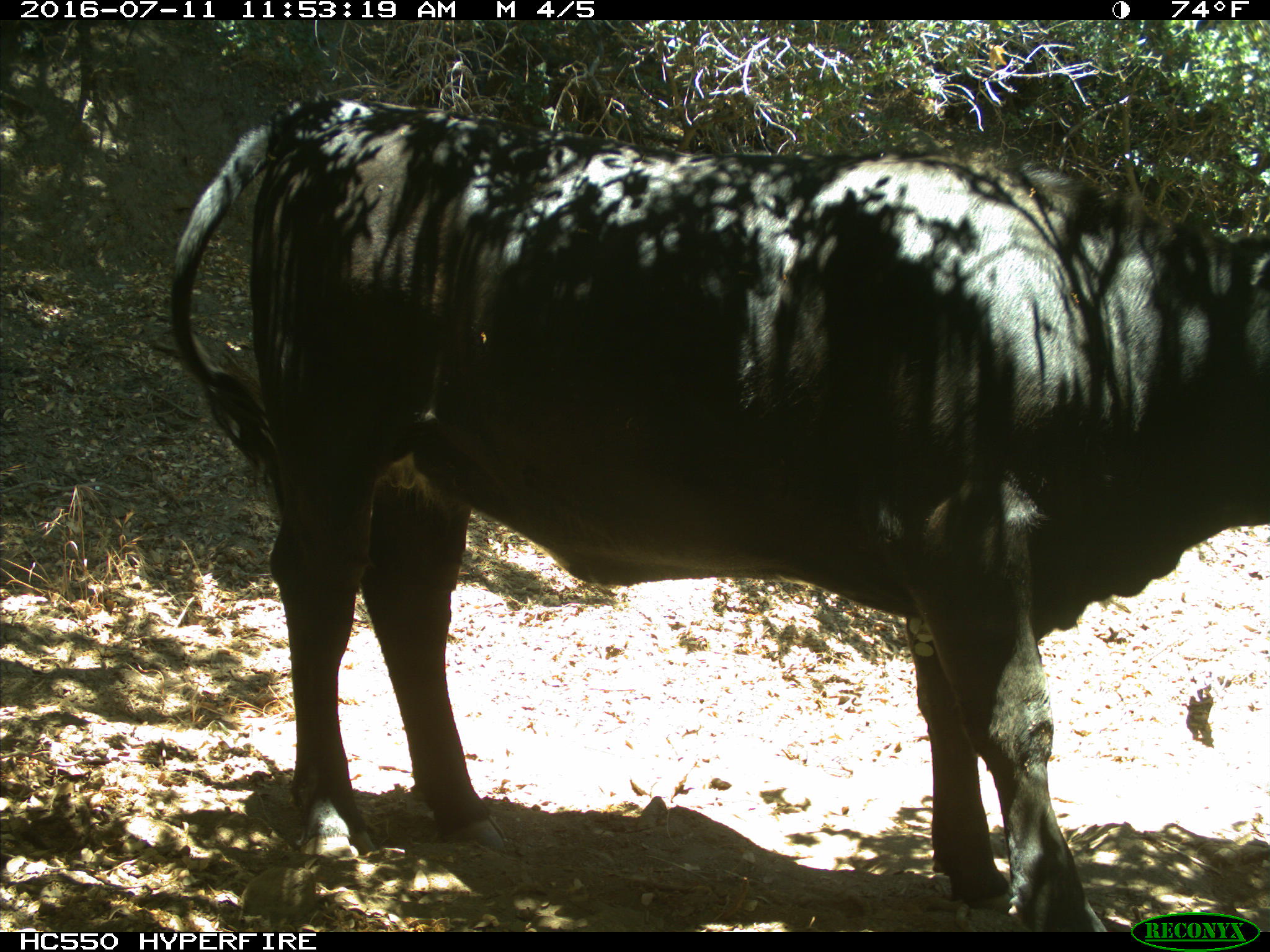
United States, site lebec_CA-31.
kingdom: Animalia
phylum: Chordata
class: Mammalia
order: Artiodactyla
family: Bovidae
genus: Bos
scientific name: Bos taurus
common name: domestic cow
Bos taurus (domestic cow).